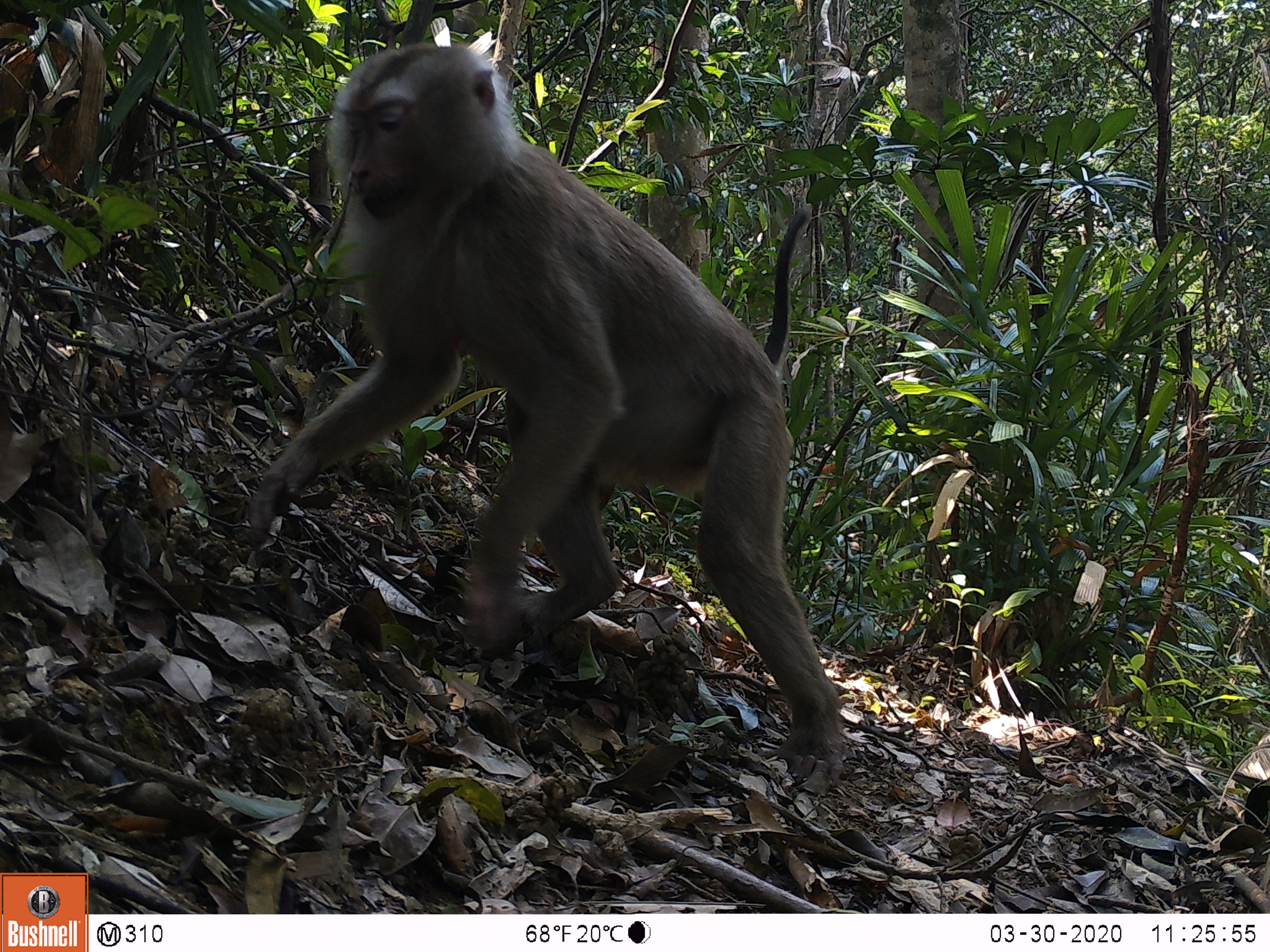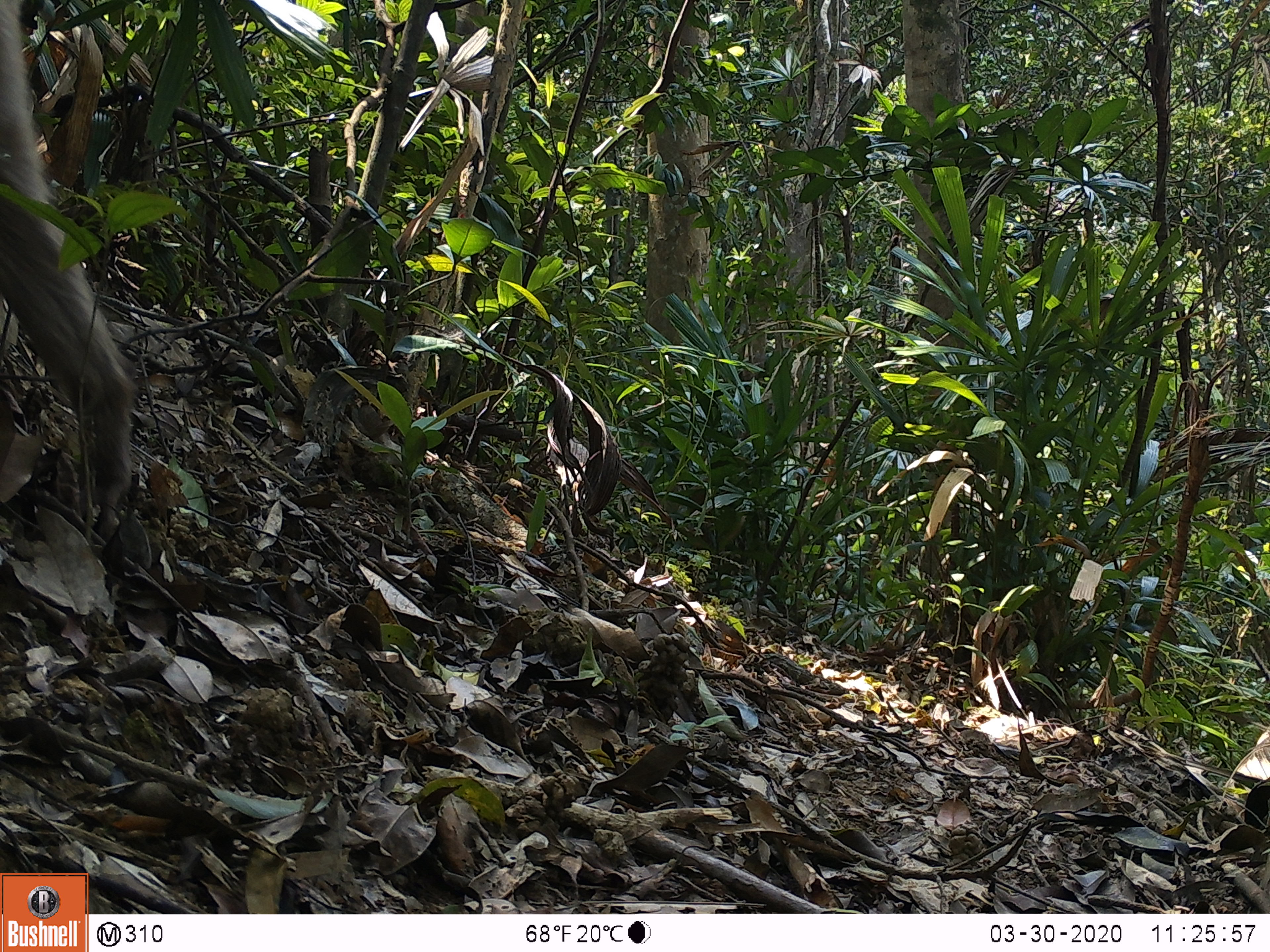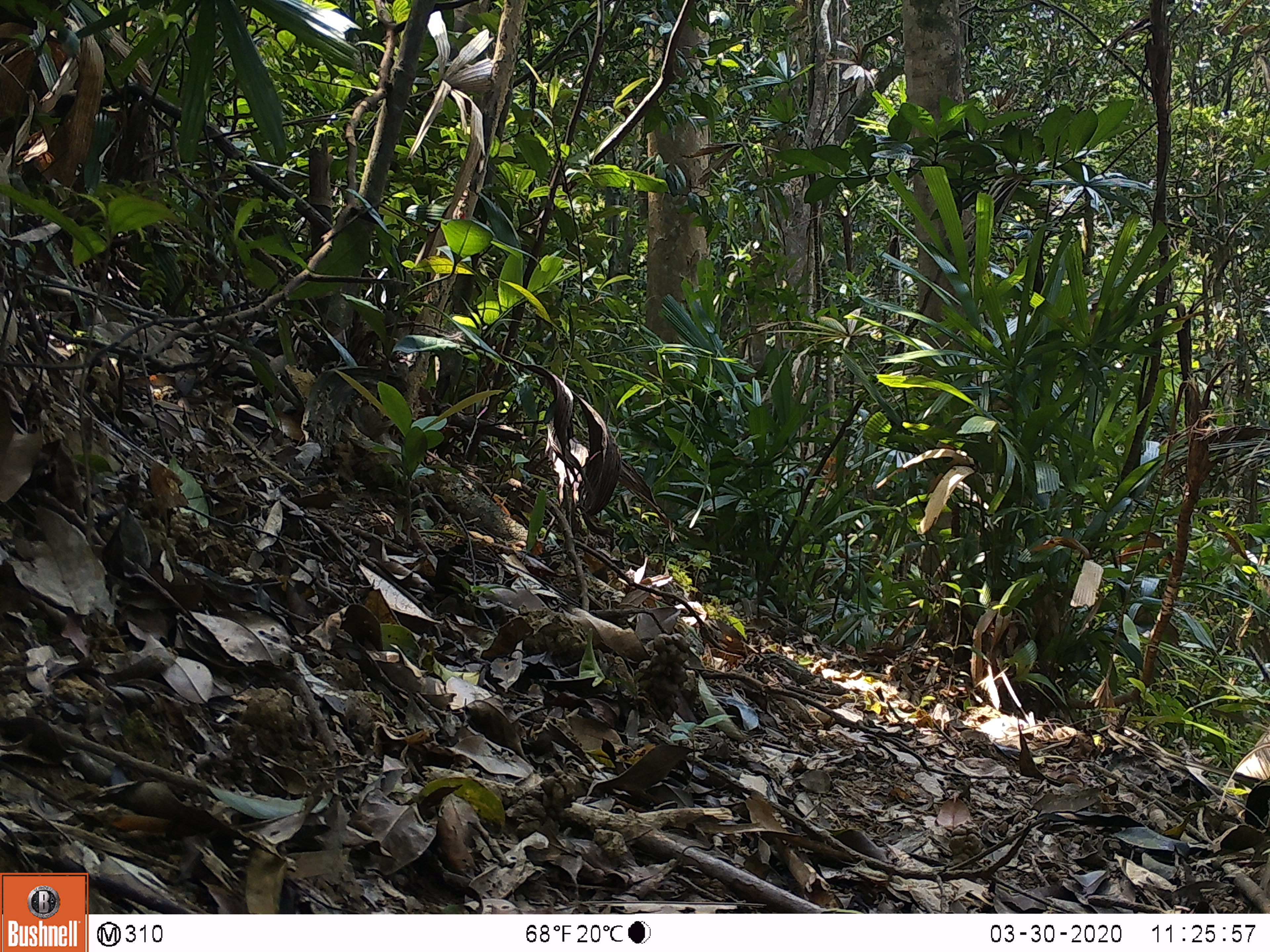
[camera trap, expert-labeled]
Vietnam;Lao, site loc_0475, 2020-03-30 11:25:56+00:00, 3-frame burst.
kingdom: Animalia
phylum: Chordata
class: Mammalia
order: Primates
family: Cercopithecidae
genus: Macaca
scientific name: Macaca nemestrina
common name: pig-tailed macaque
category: pig tailed macaque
Pig tailed macaque (pig-tailed macaque) (Macaca nemestrina). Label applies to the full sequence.